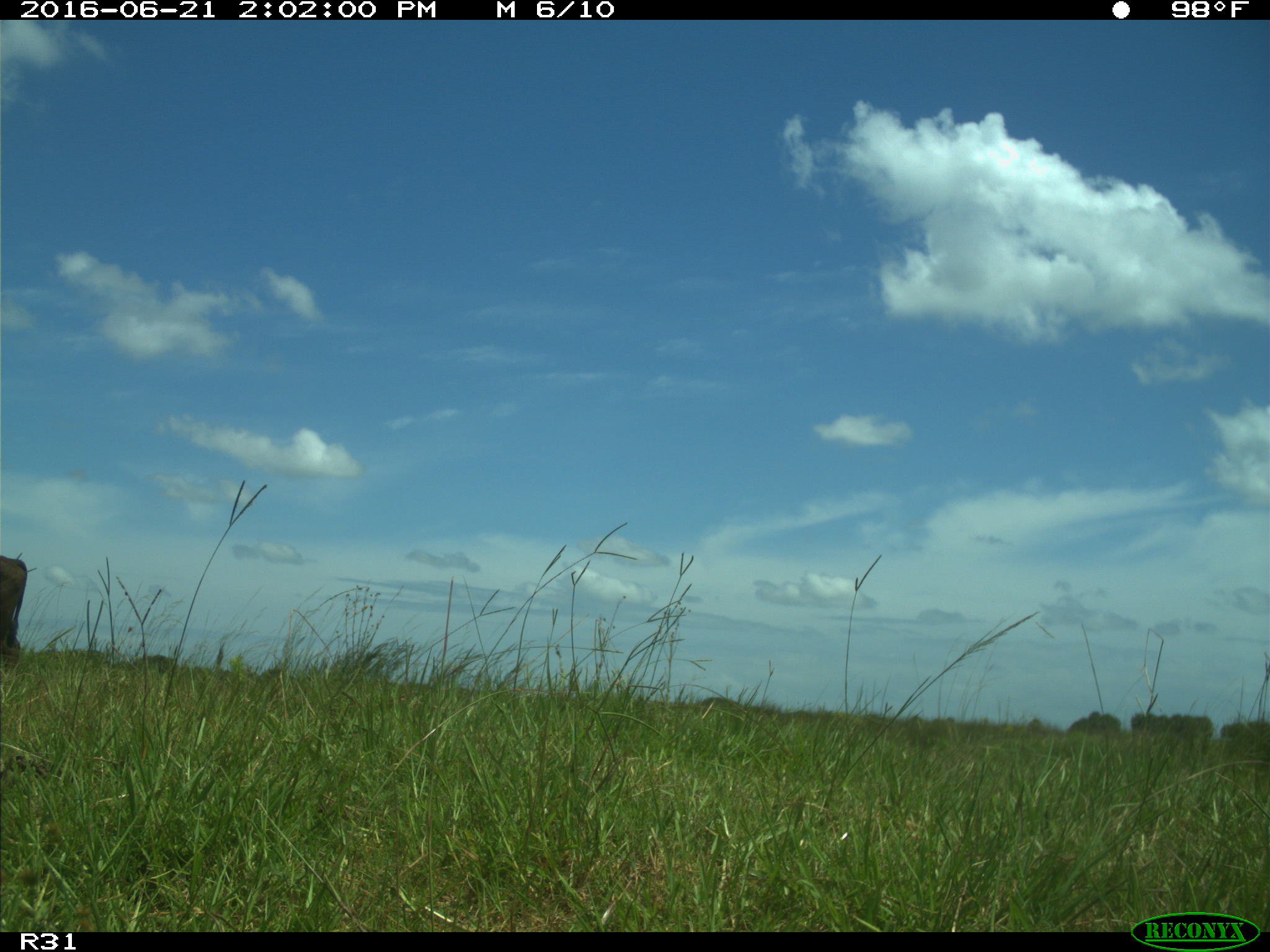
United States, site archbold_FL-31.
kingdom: Animalia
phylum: Chordata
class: Mammalia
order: Artiodactyla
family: Bovidae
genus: Bos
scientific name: Bos taurus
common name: domestic cow